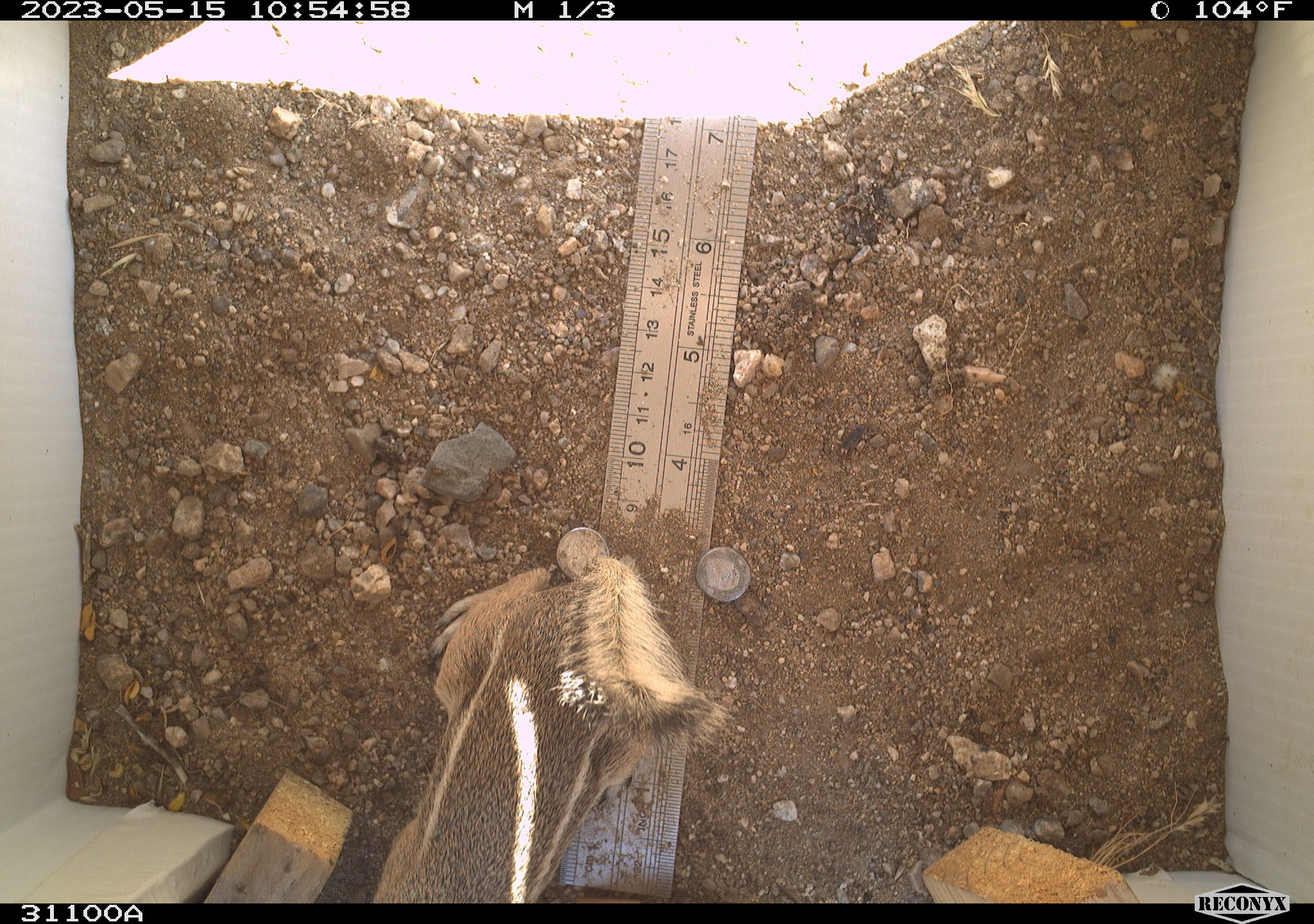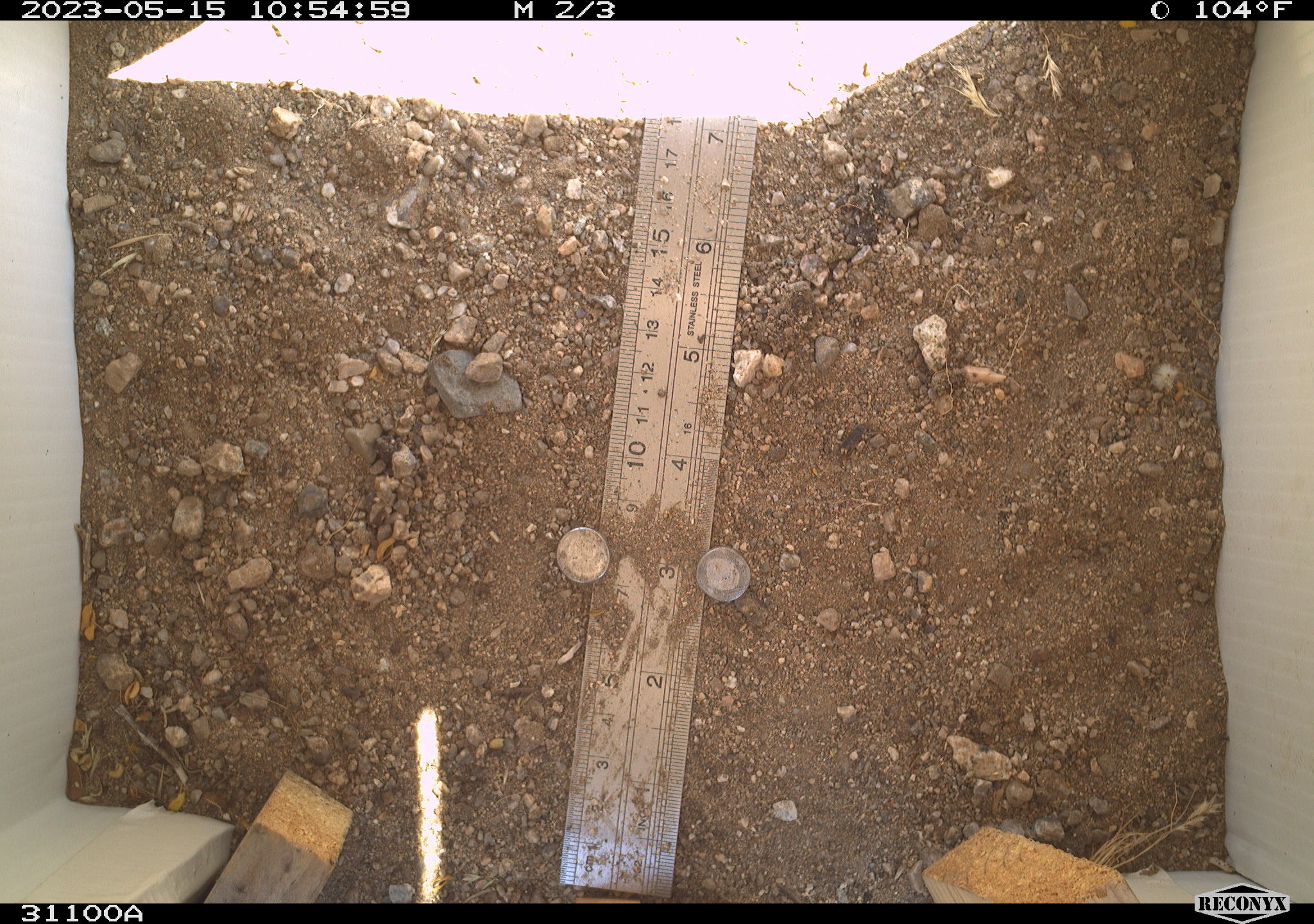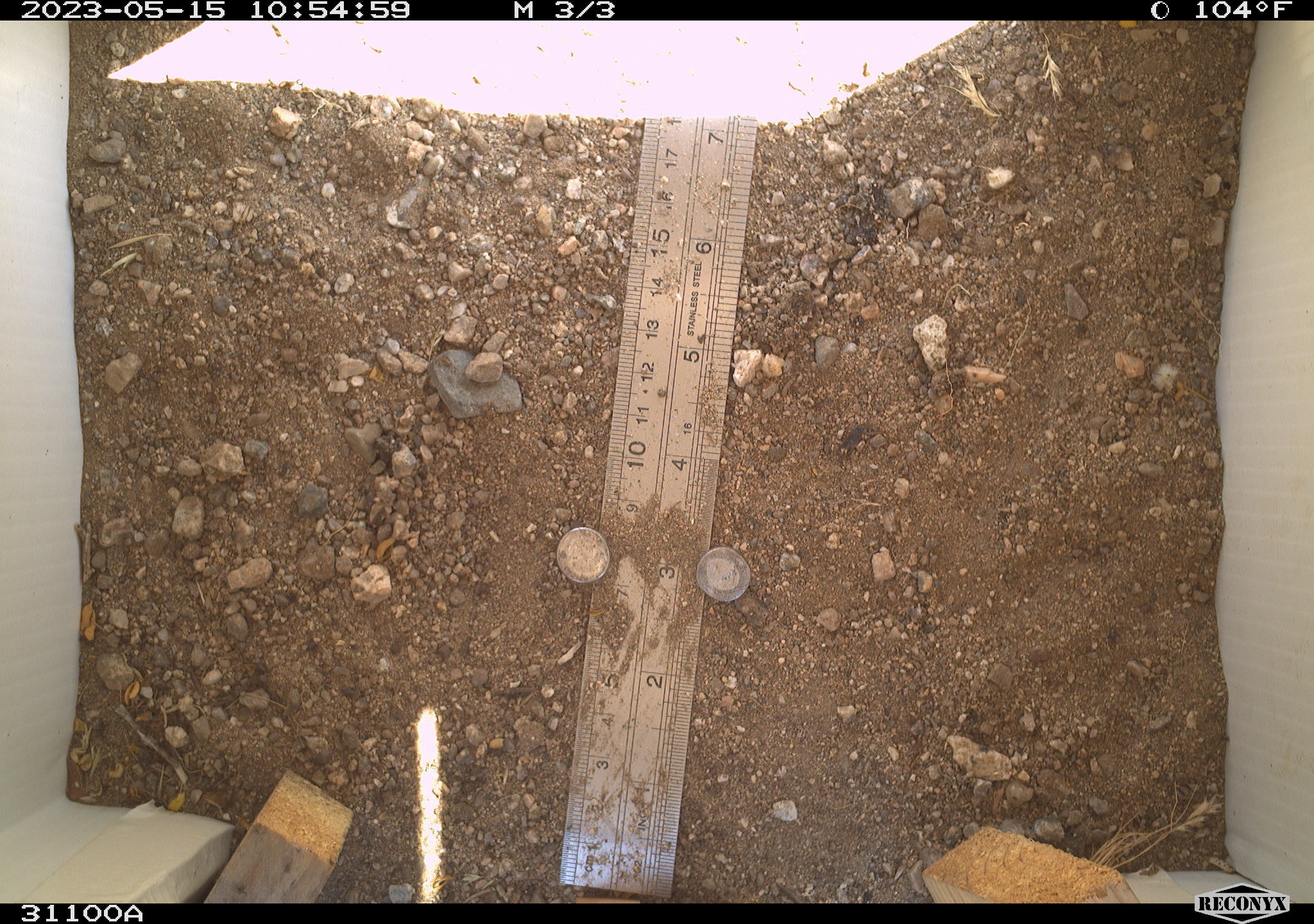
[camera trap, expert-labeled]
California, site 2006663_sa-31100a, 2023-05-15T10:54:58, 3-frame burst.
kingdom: Animalia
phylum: Chordata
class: Mammalia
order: Rodentia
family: Sciuridae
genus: Ammospermophilus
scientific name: Ammospermophilus leucurus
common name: white-tailed antelope squirrel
White-tailed antelope squirrel (Ammospermophilus leucurus).